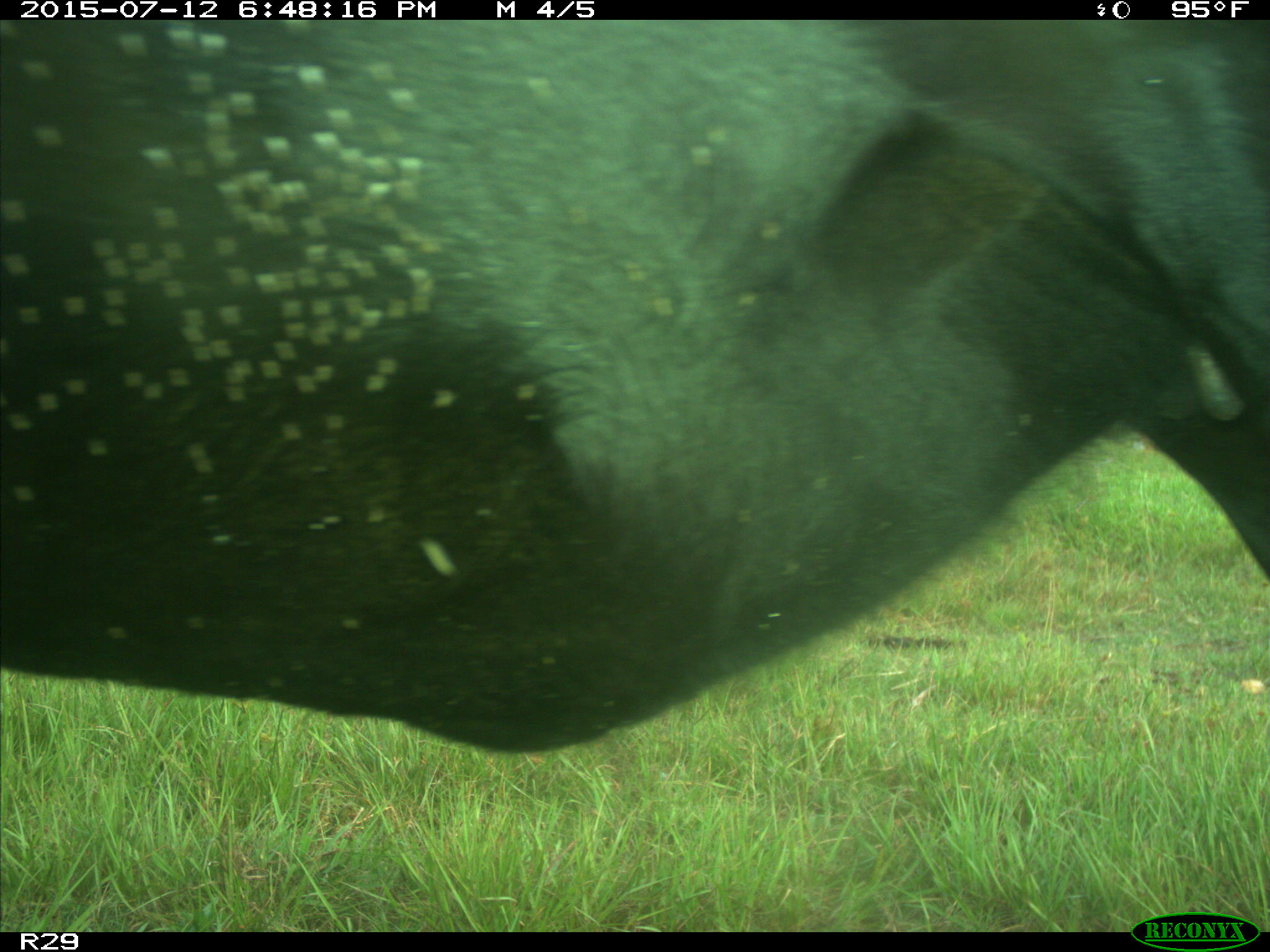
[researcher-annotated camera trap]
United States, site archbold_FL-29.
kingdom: Animalia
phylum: Chordata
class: Mammalia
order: Artiodactyla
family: Bovidae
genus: Bos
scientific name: Bos taurus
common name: domestic cow